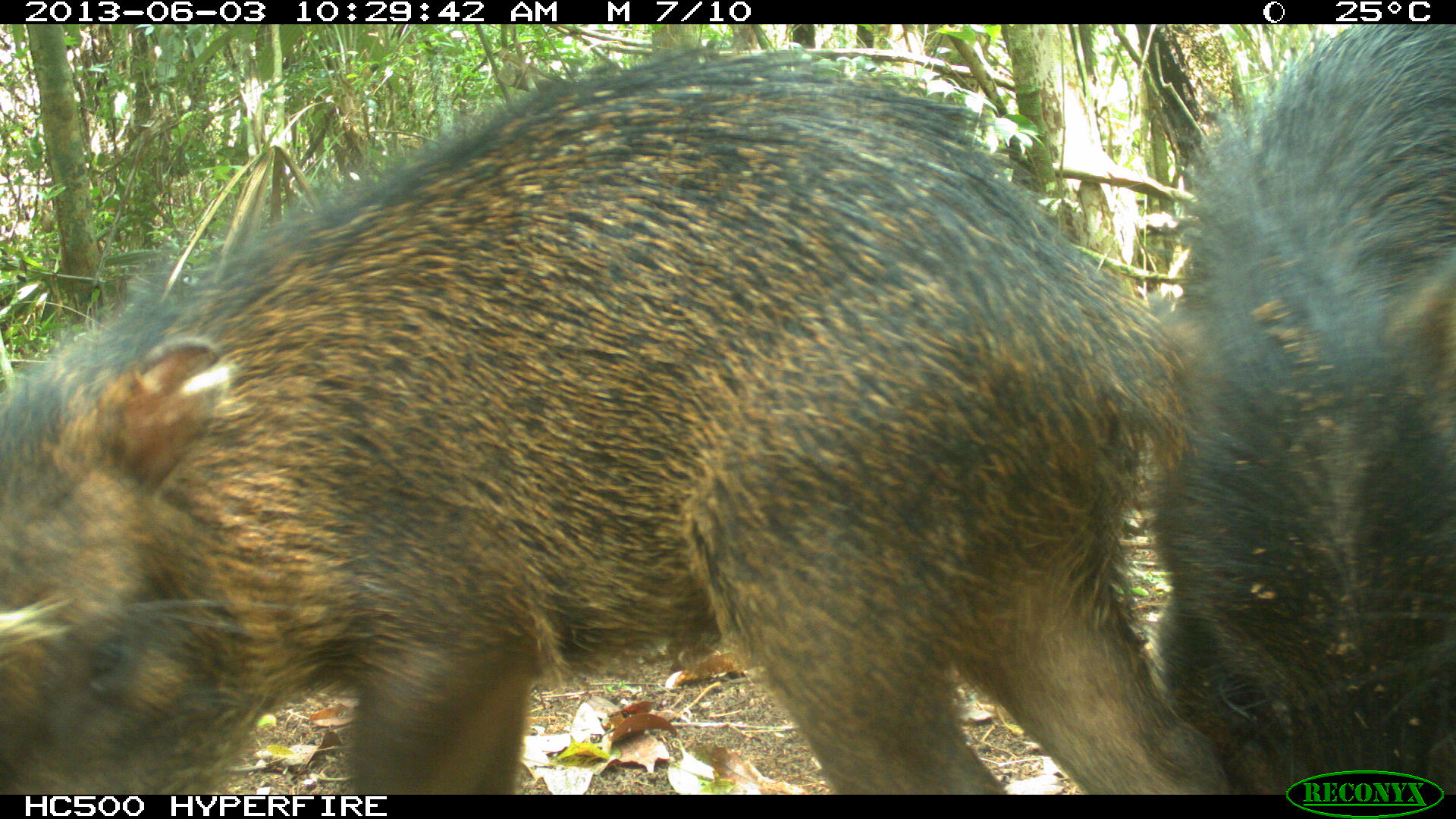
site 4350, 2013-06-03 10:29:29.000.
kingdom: Animalia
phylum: Chordata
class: Mammalia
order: Artiodactyla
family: Tayassuidae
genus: Tayassu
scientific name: Tayassu pecari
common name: white-lipped peccary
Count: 6.